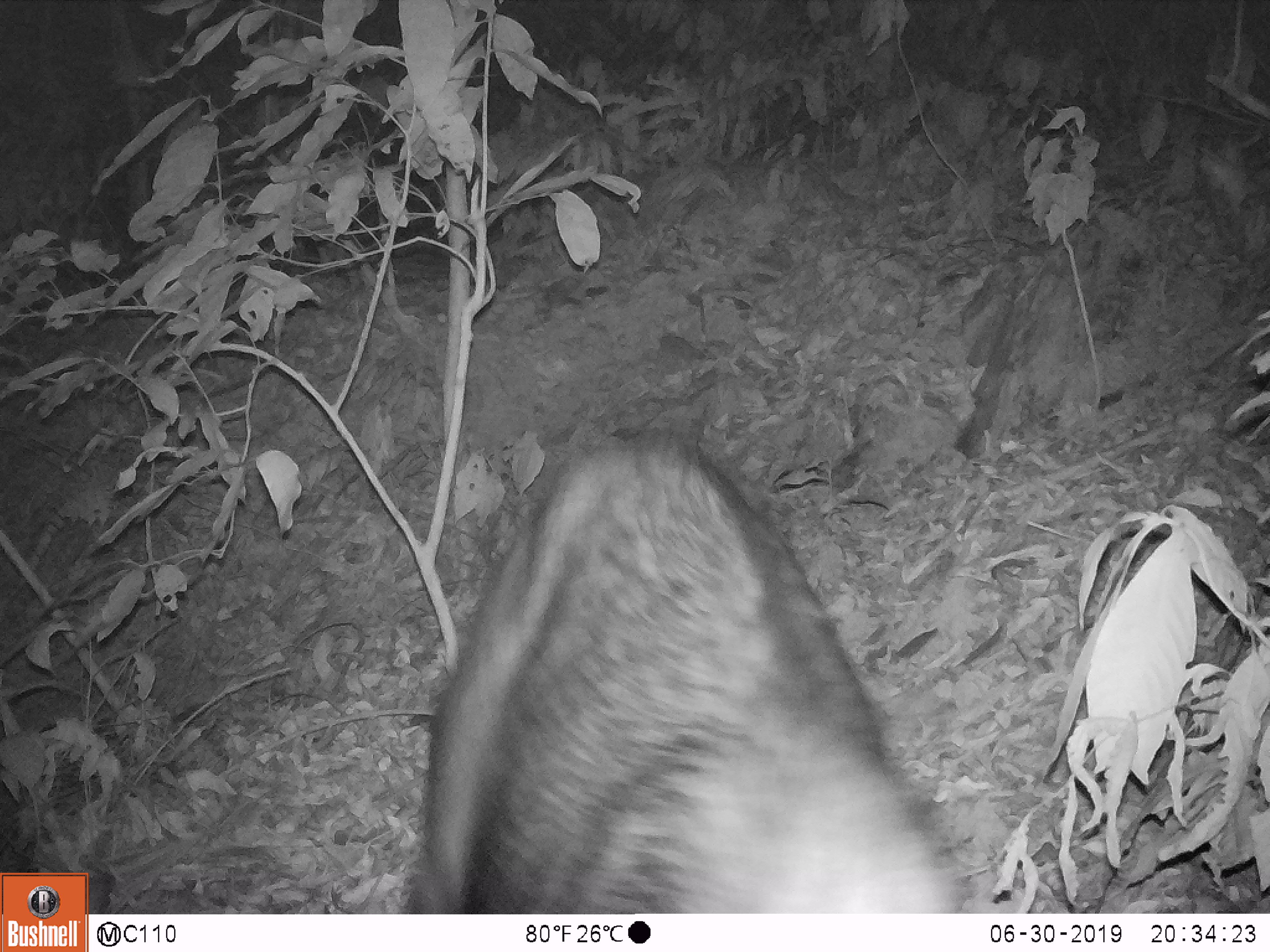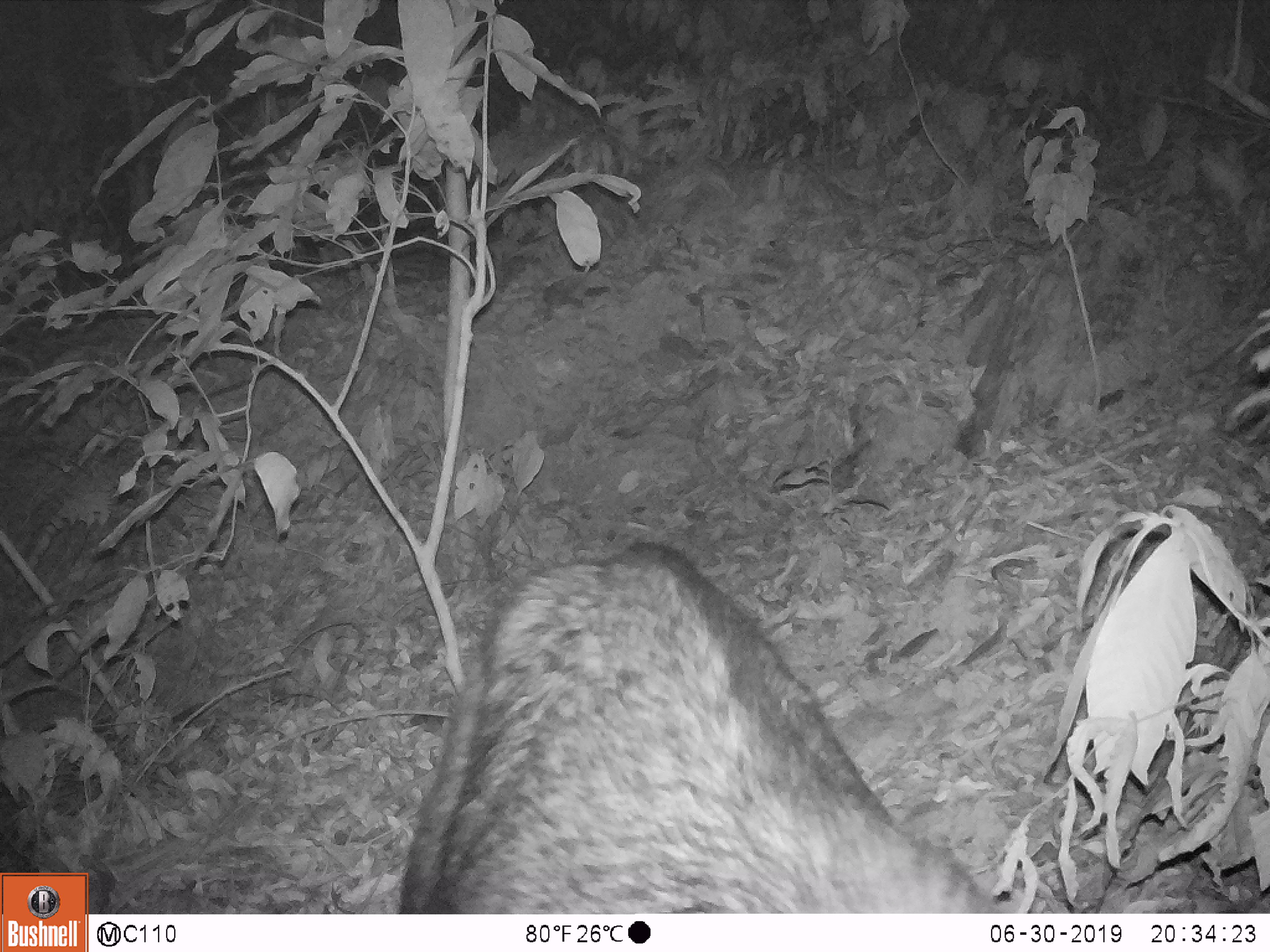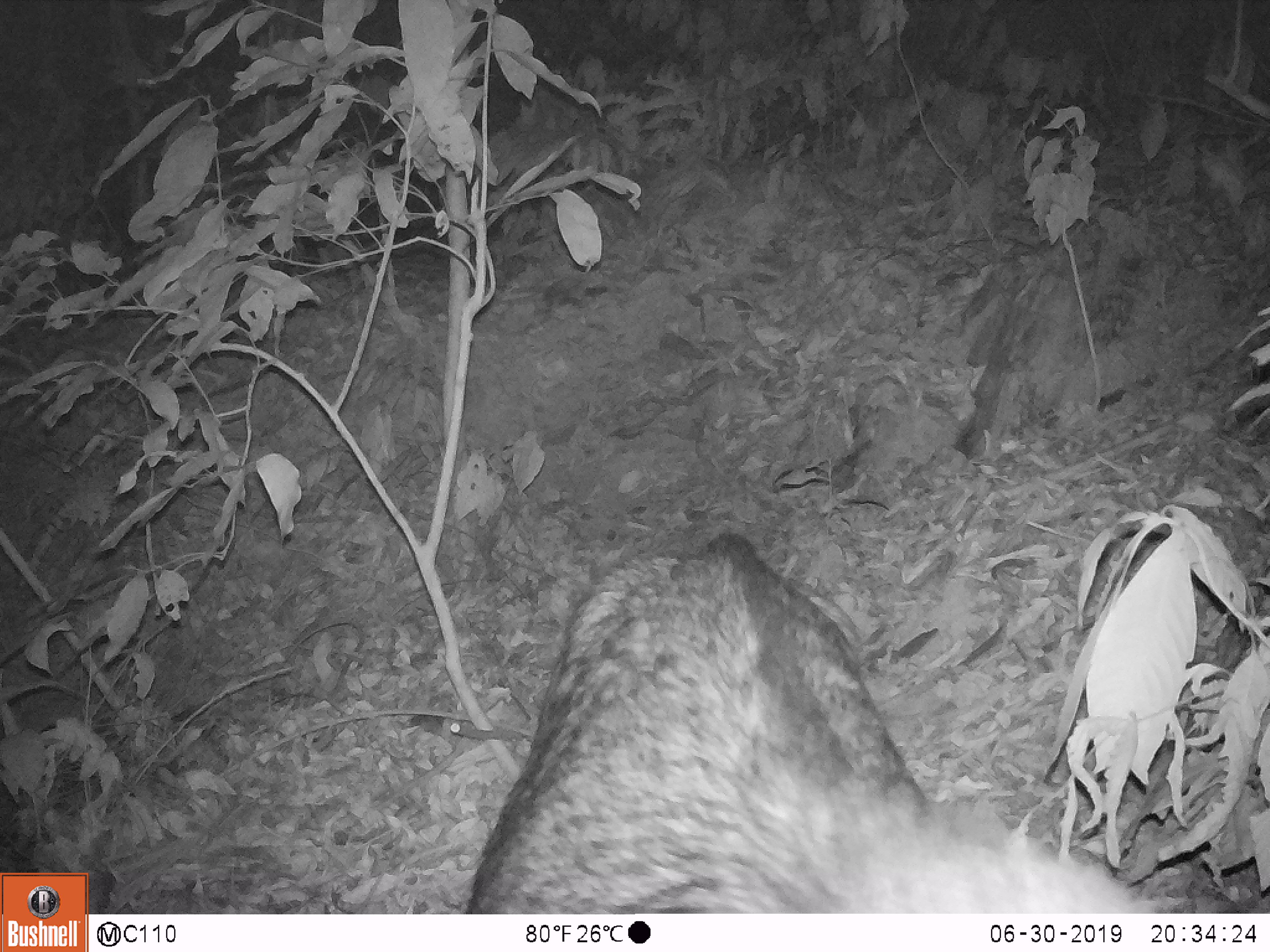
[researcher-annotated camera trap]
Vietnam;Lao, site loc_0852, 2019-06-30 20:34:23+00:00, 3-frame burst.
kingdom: Animalia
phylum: Chordata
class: Mammalia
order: Artiodactyla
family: Bovidae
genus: Capricornis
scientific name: Capricornis sumatraensis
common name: chinese serow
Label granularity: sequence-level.